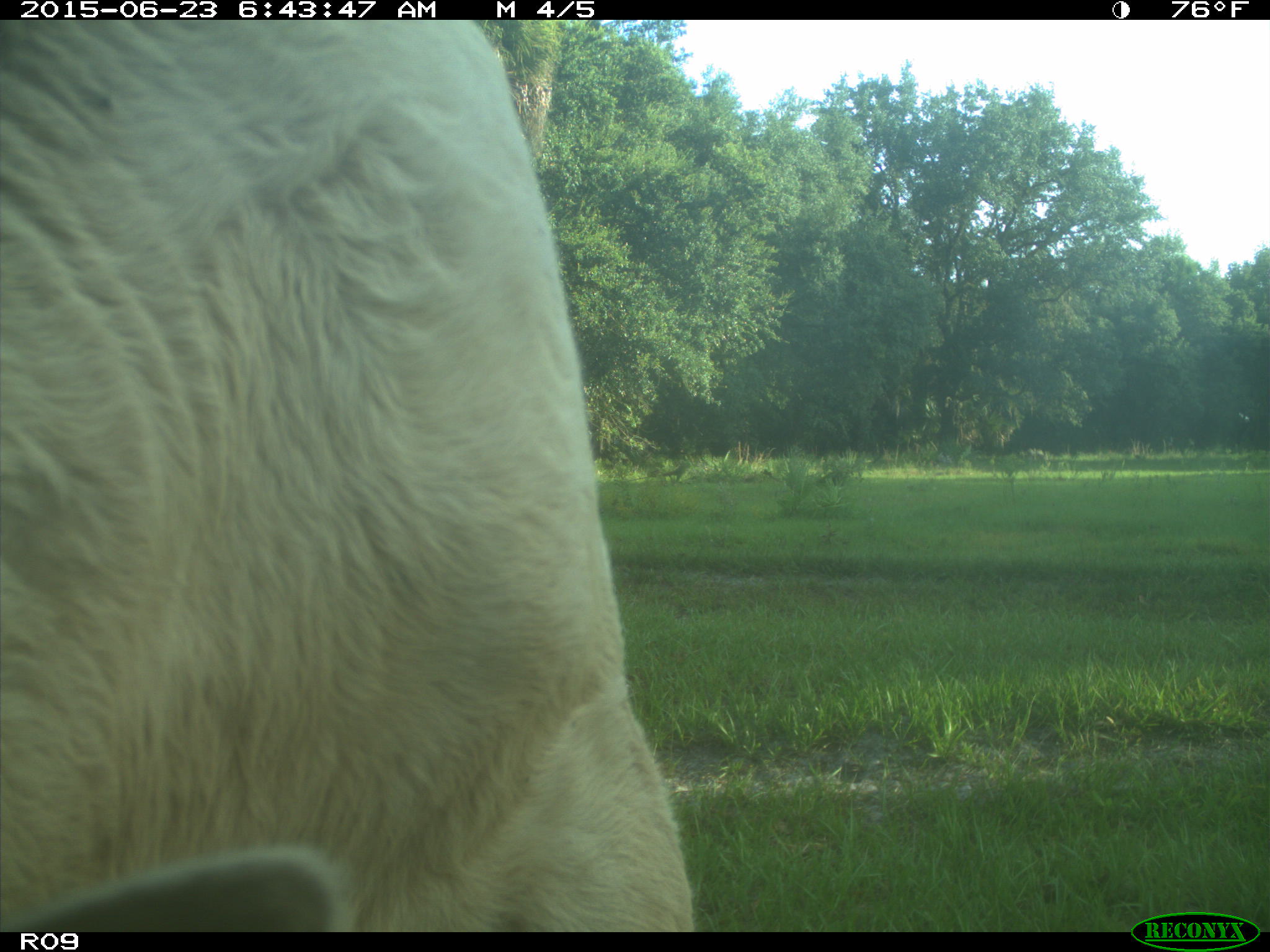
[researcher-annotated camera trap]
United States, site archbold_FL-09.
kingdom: Animalia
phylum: Chordata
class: Mammalia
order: Artiodactyla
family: Bovidae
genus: Bos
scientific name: Bos taurus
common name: domestic cow